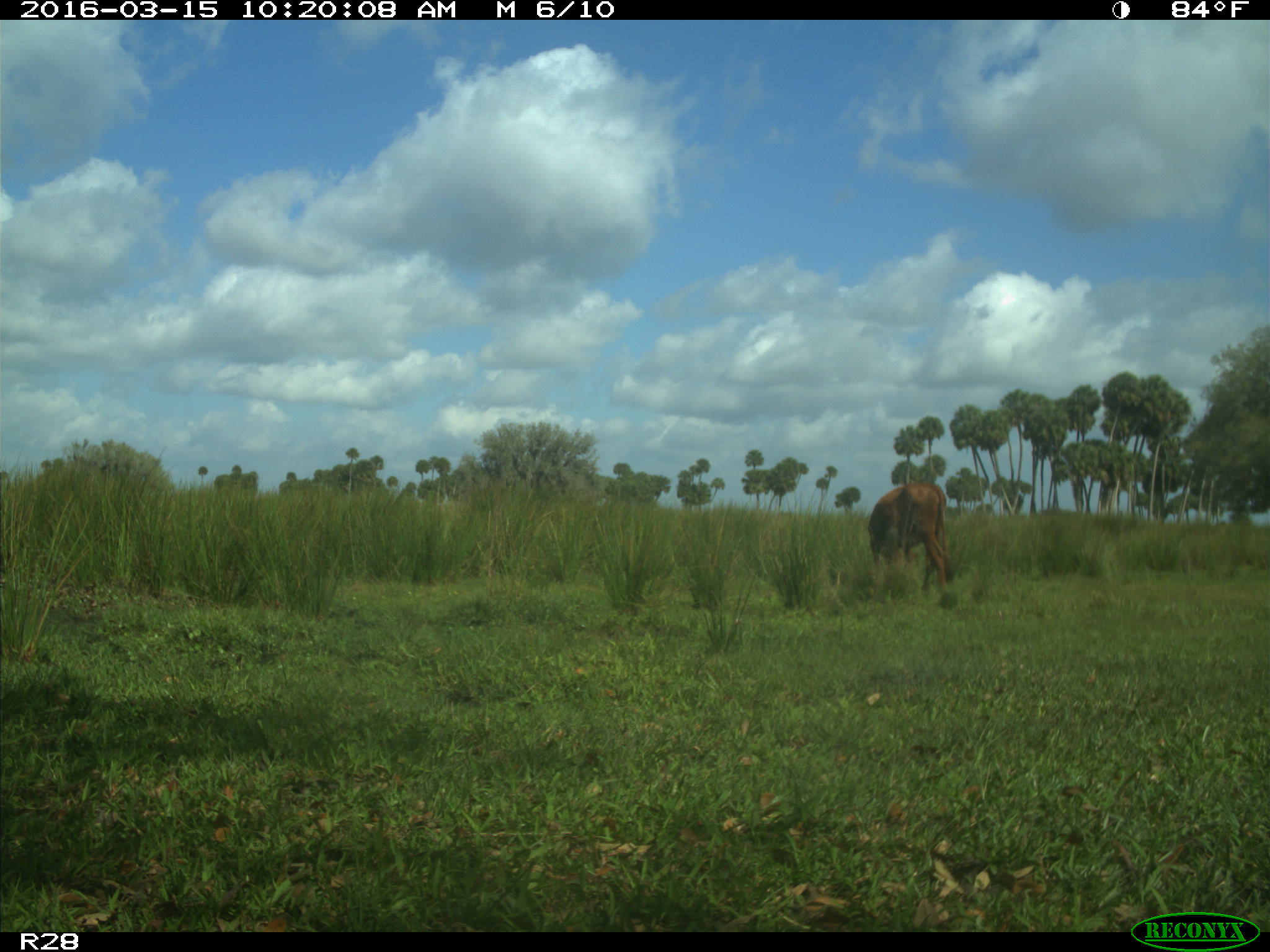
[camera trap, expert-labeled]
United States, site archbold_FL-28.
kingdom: Animalia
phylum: Chordata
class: Mammalia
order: Artiodactyla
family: Bovidae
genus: Bos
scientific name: Bos taurus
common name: domestic cow